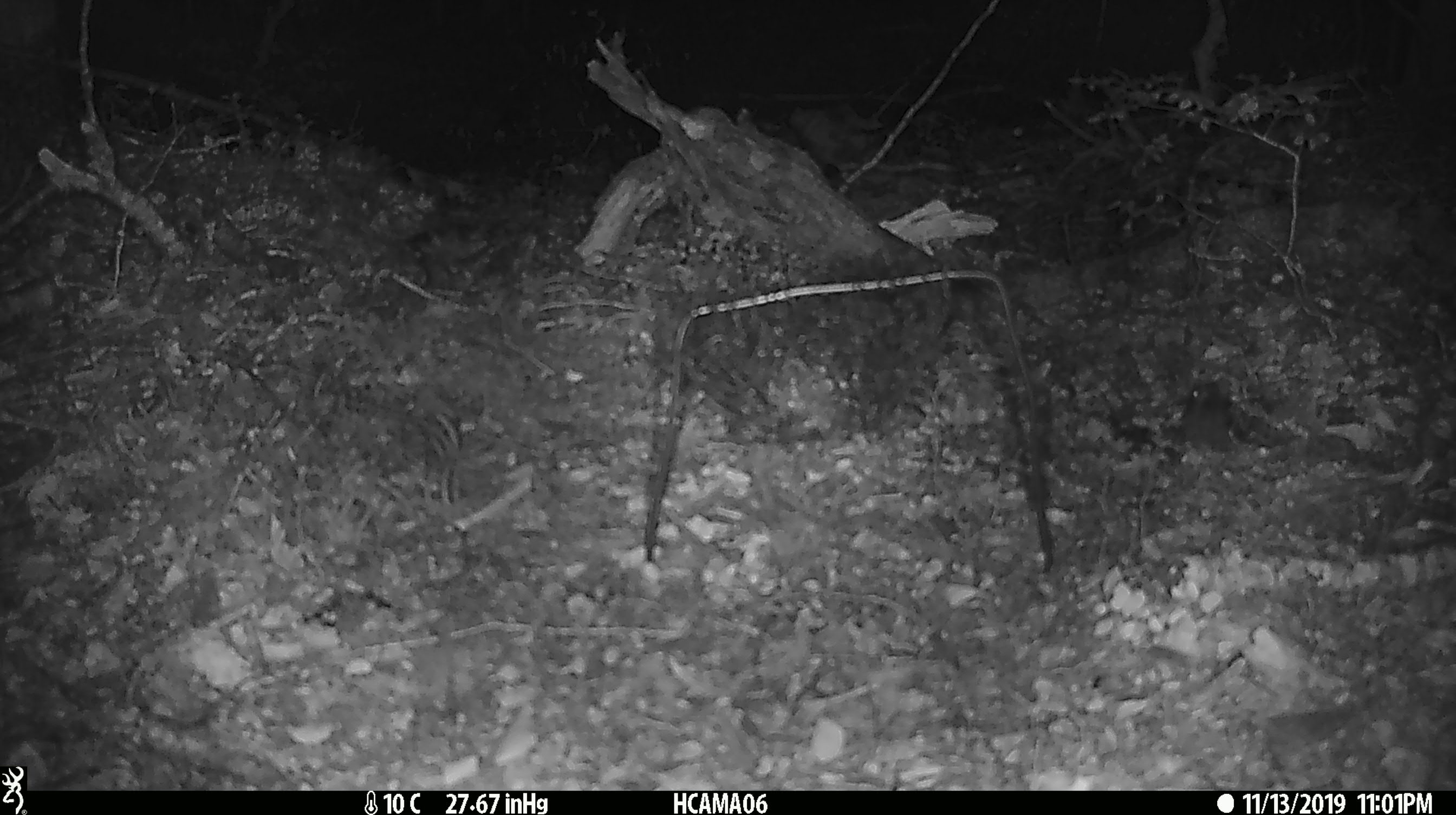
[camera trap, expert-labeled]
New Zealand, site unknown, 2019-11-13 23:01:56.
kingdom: Animalia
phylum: Chordata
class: Mammalia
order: Rodentia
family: Muridae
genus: Mus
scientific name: Mus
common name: mouse